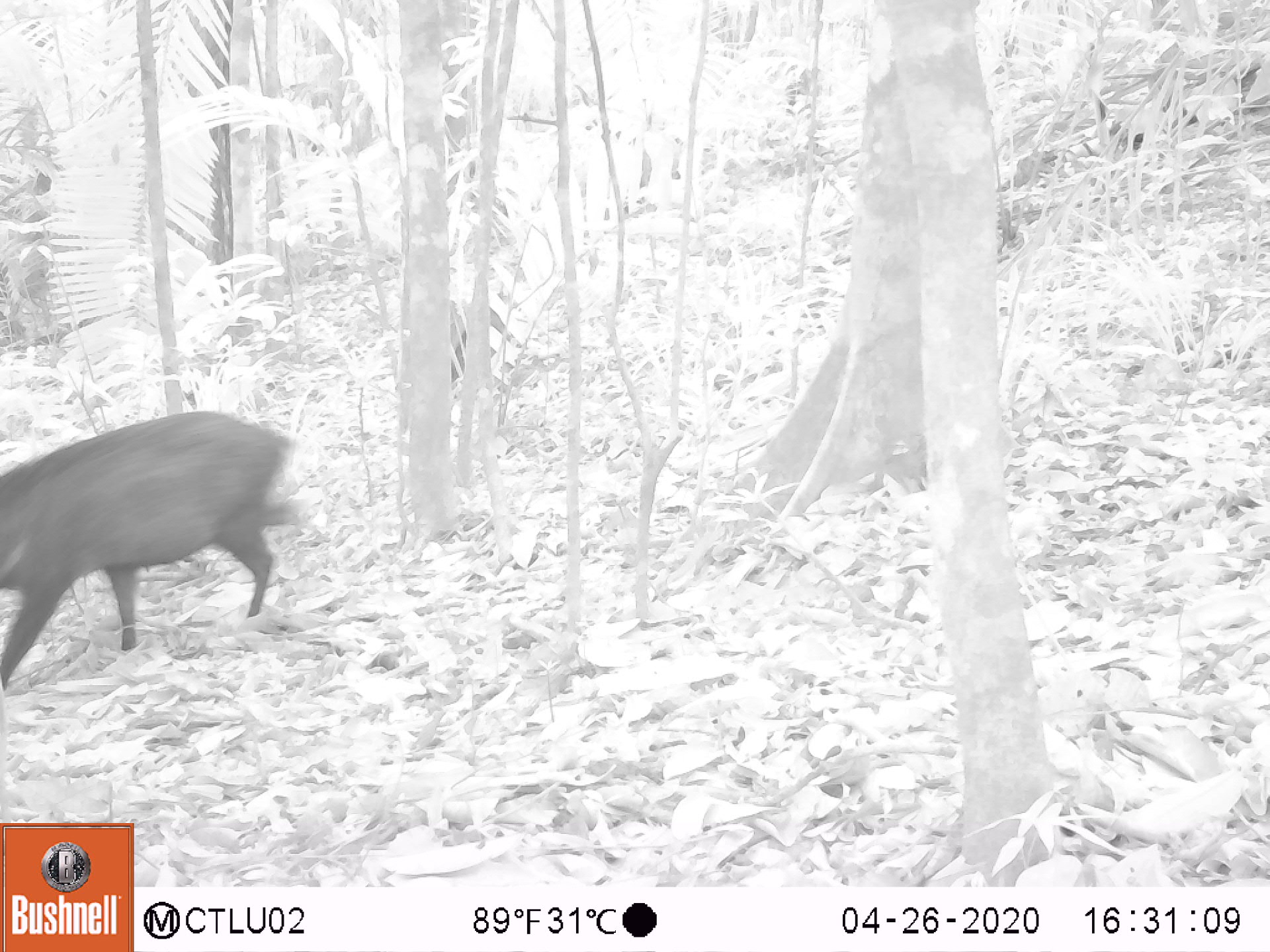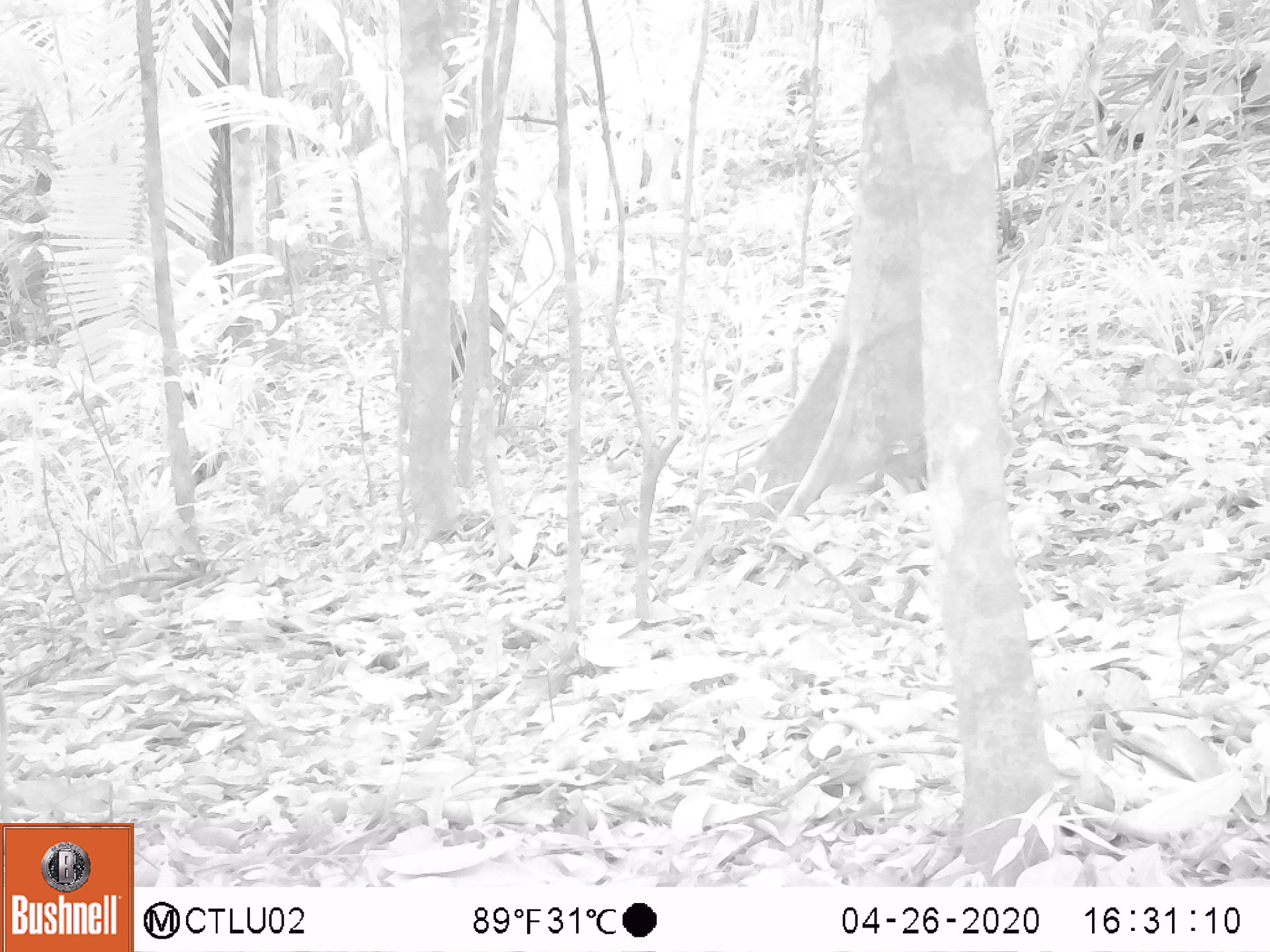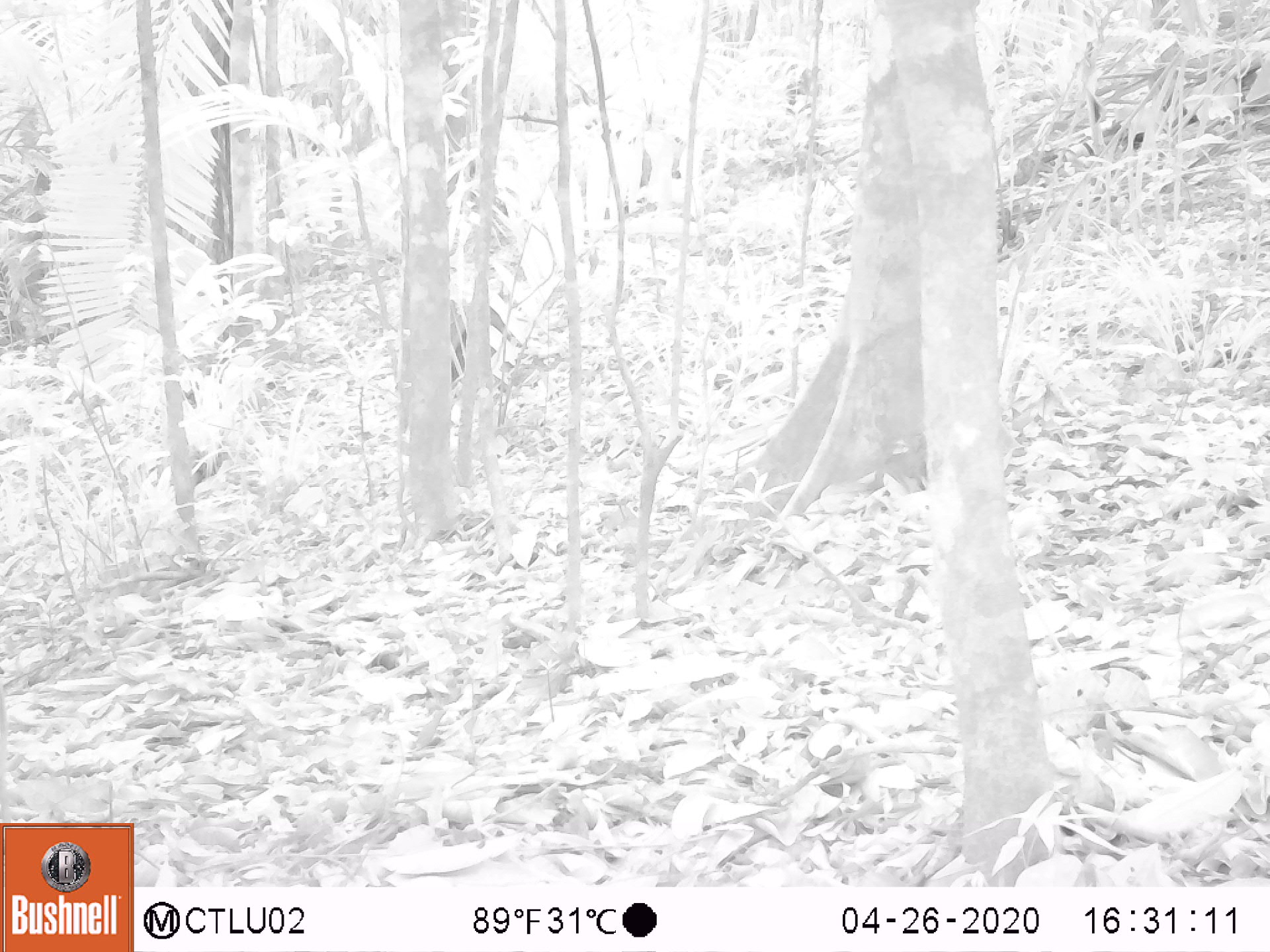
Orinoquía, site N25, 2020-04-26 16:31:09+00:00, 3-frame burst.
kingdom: Animalia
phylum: Chordata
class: Mammalia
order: Artiodactyla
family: Tayassuidae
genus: Pecari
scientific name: Pecari tajacu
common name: collared peccary